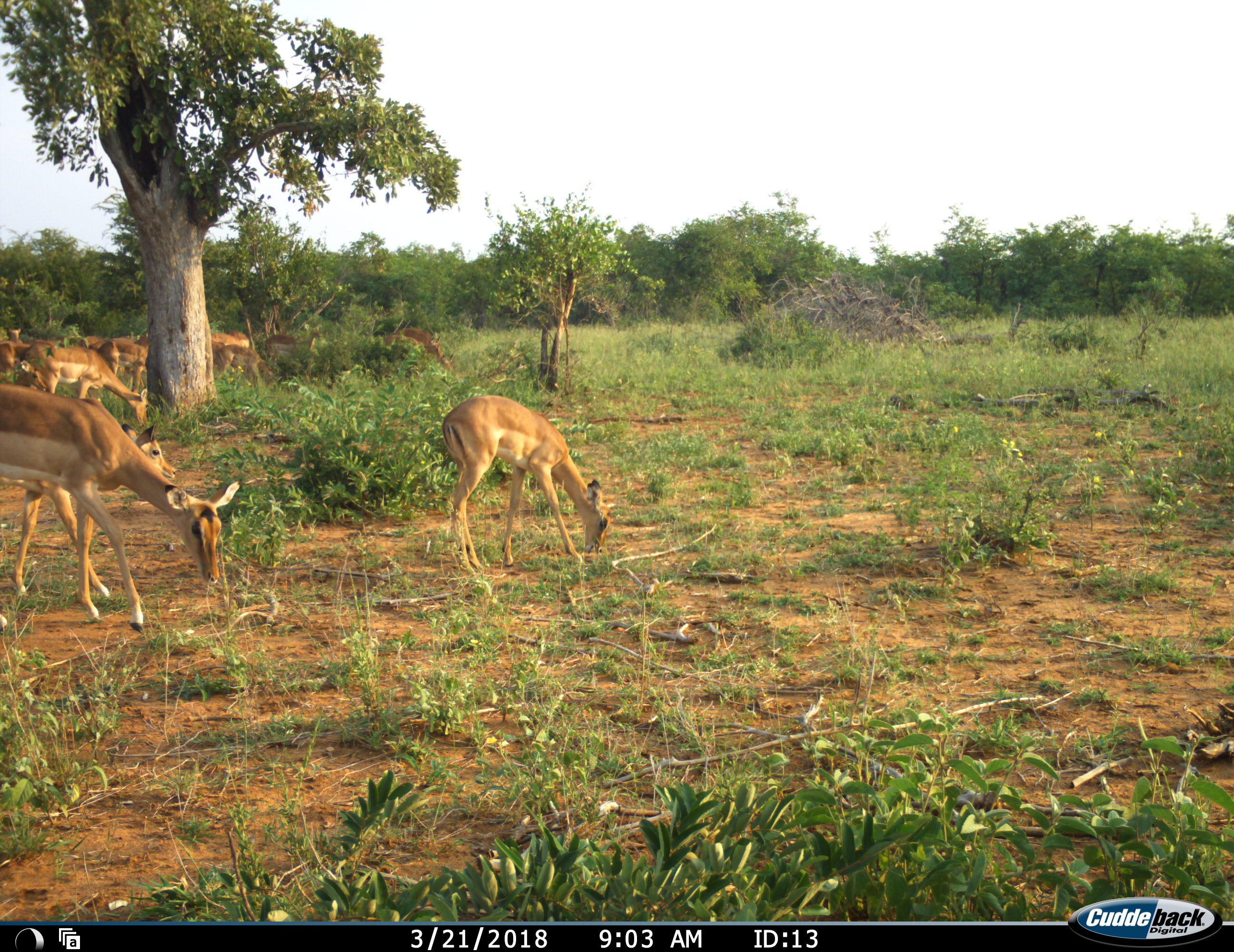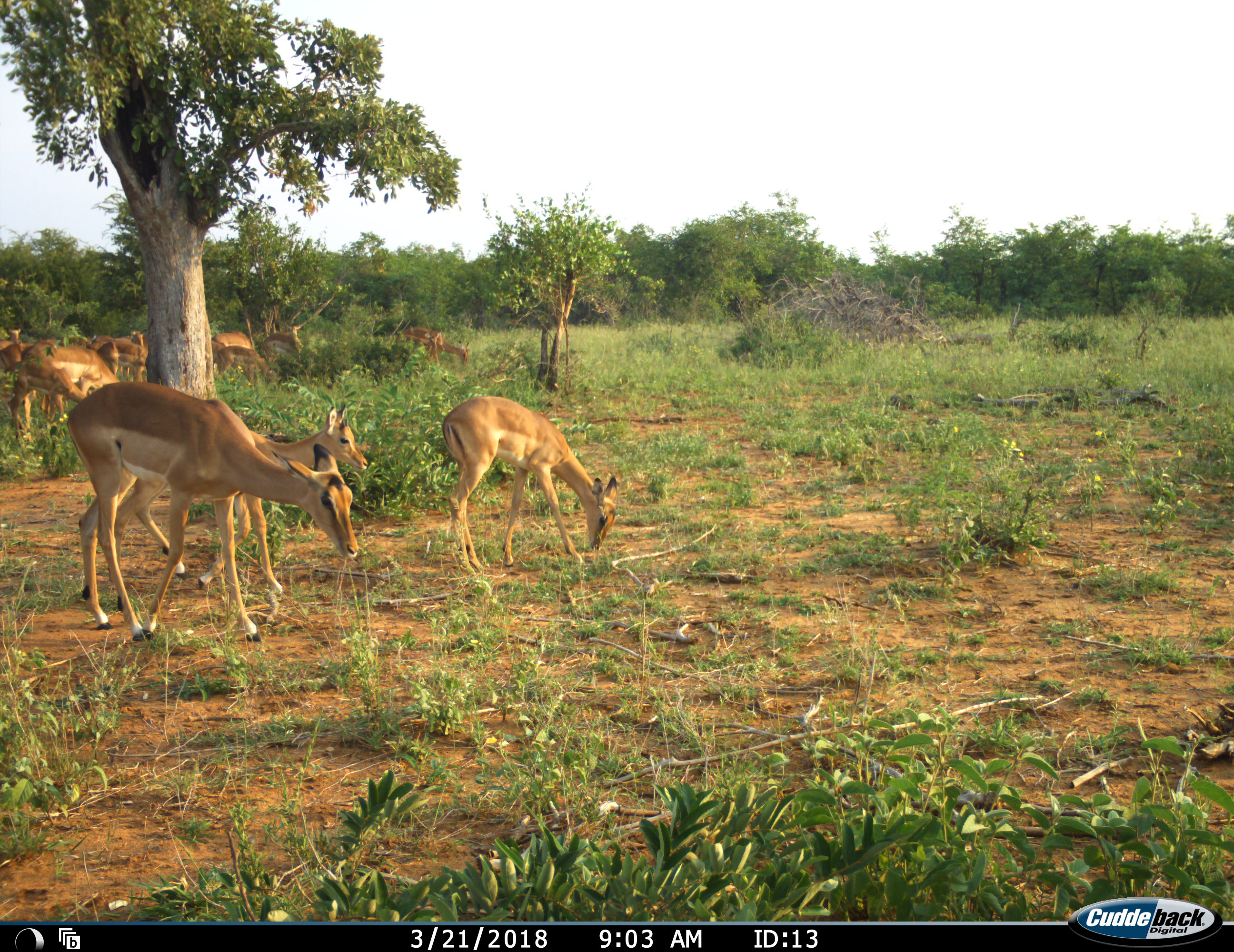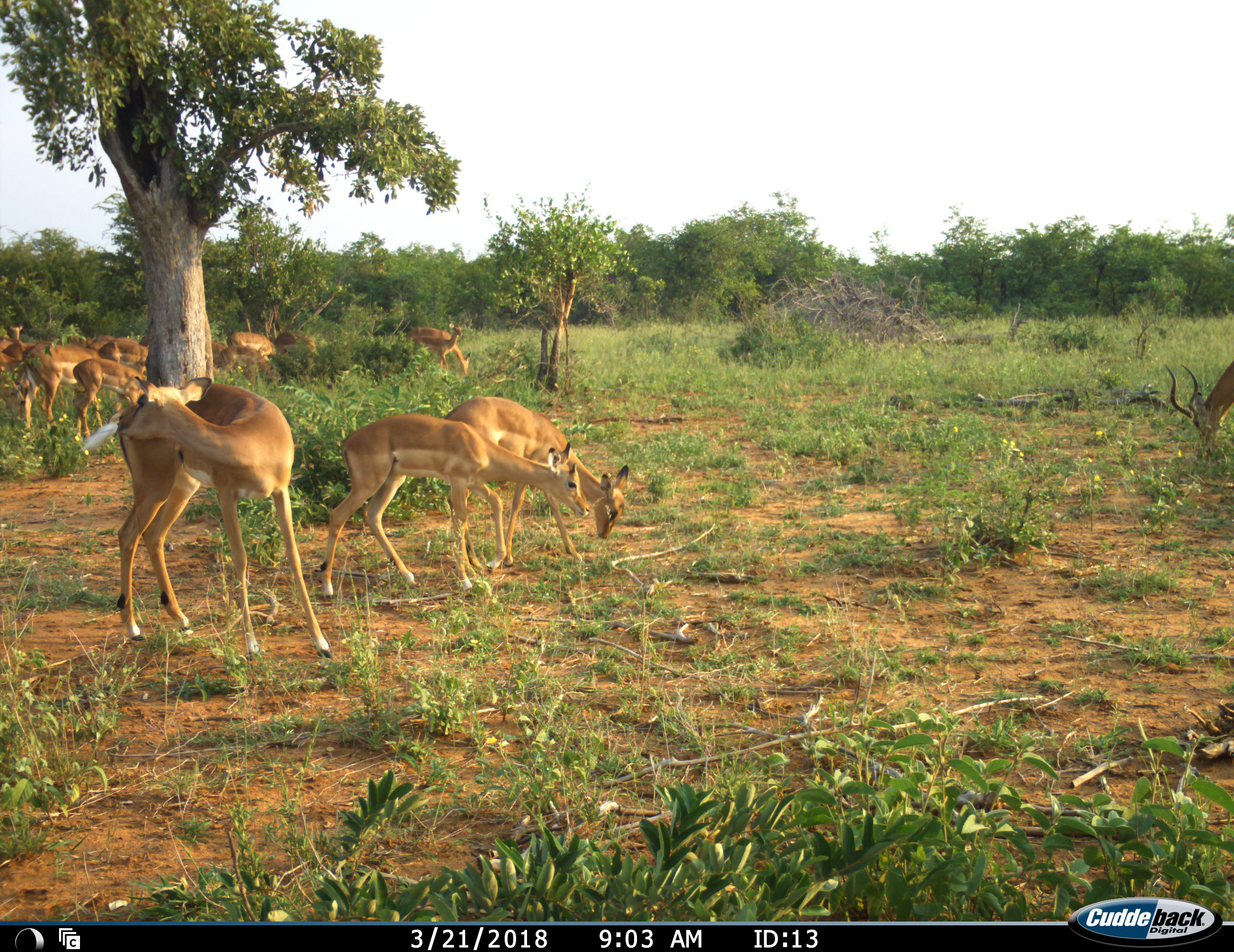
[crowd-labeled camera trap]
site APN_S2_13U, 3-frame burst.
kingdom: Animalia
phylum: Chordata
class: Mammalia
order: Artiodactyla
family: Bovidae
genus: Aepyceros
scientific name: Aepyceros melampus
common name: impala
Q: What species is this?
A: Impala (Aepyceros melampus).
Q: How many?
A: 11-50.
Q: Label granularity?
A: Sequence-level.